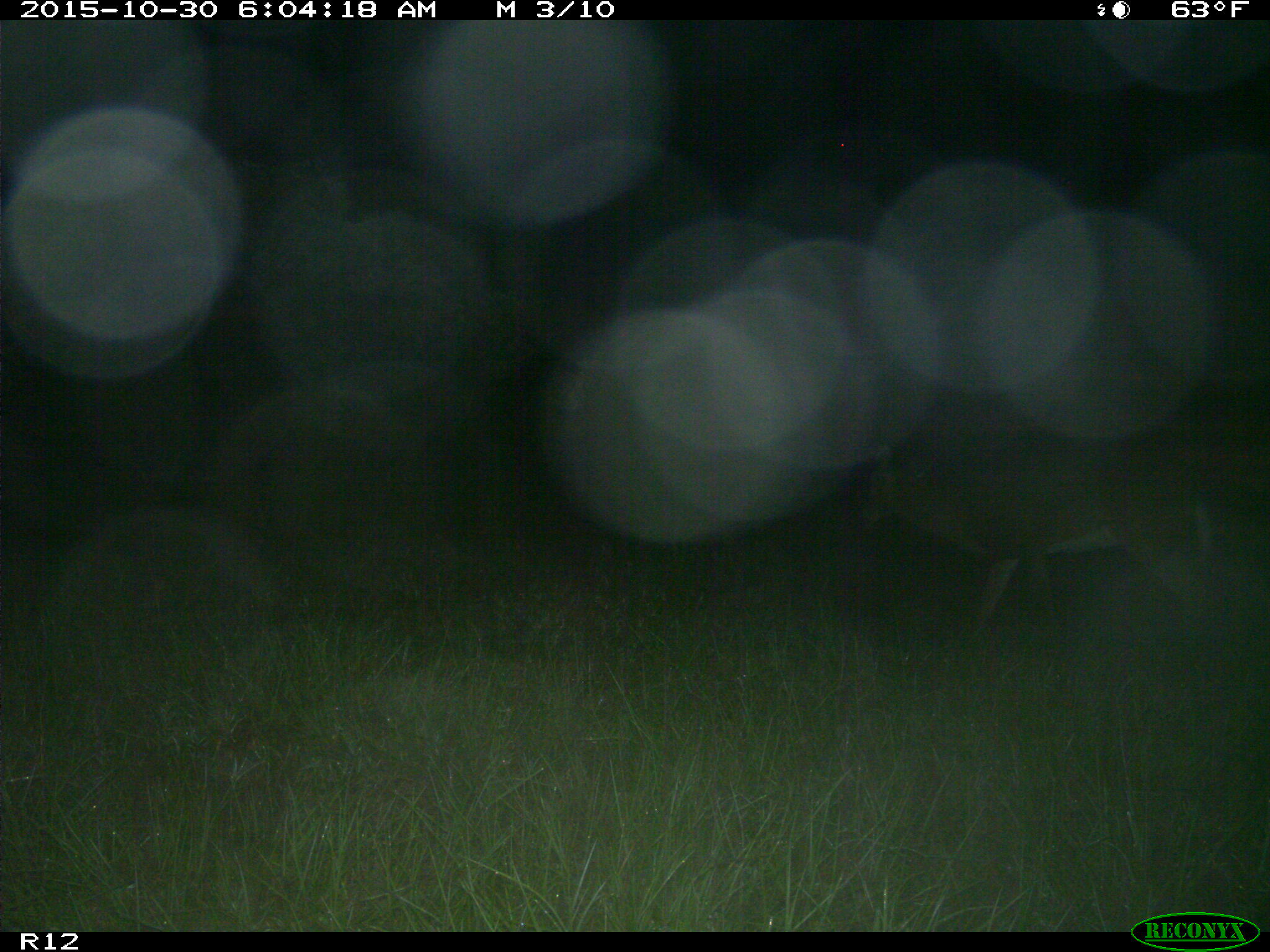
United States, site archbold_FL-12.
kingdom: Animalia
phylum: Chordata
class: Mammalia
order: Artiodactyla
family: Cervidae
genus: Odocoileus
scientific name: Odocoileus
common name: deer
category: unidentified deer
Unidentified deer (deer) (Odocoileus).